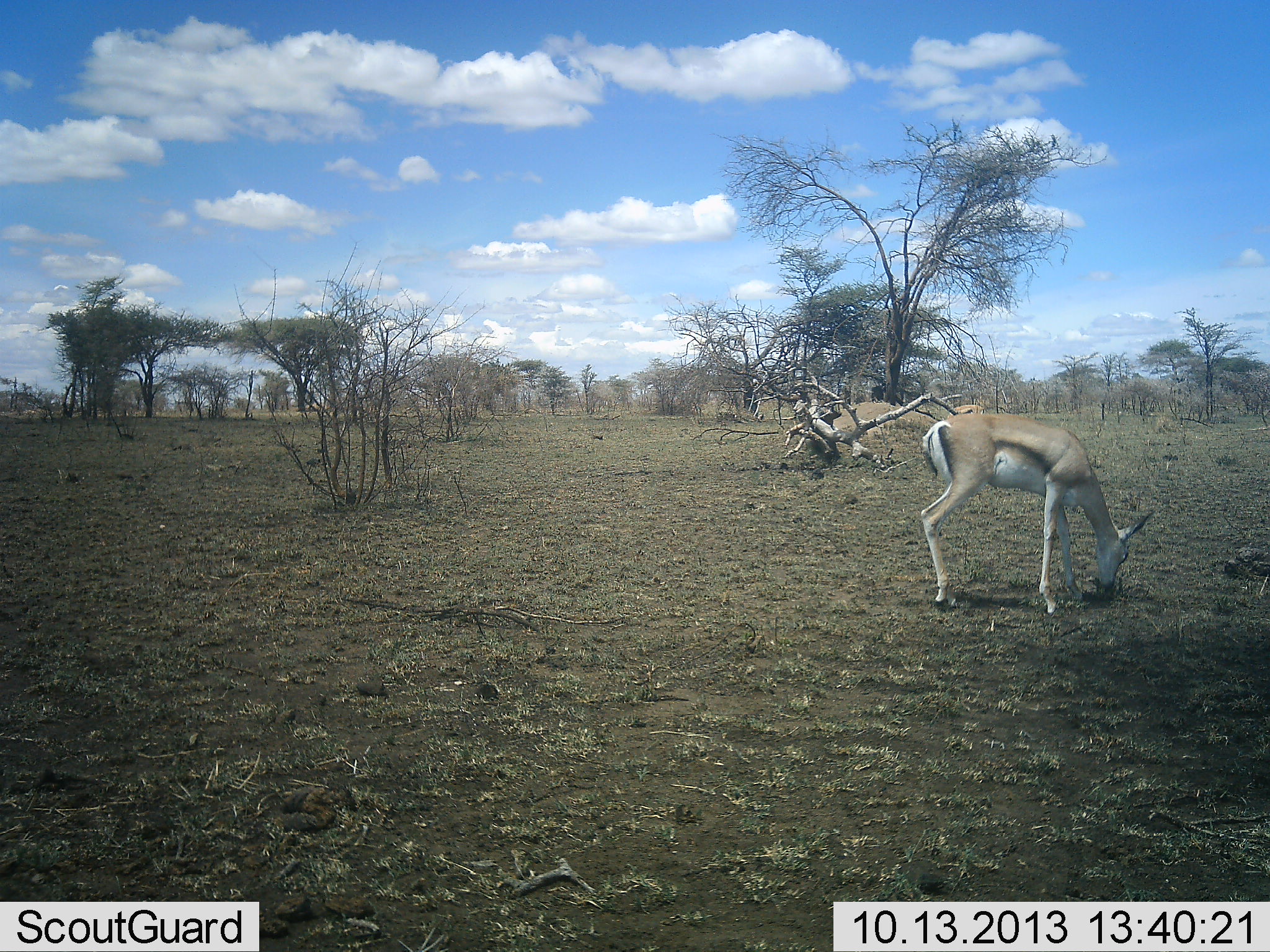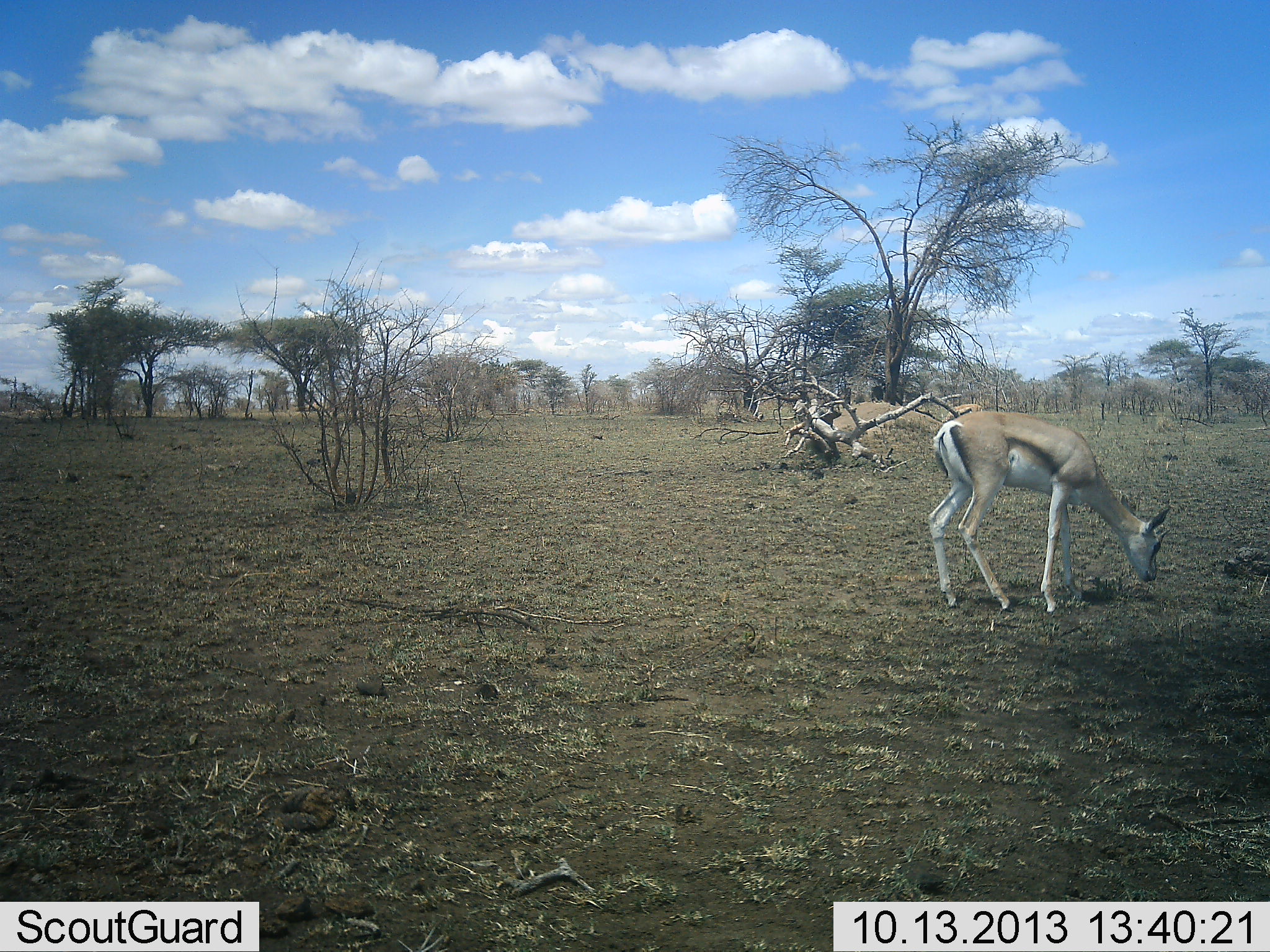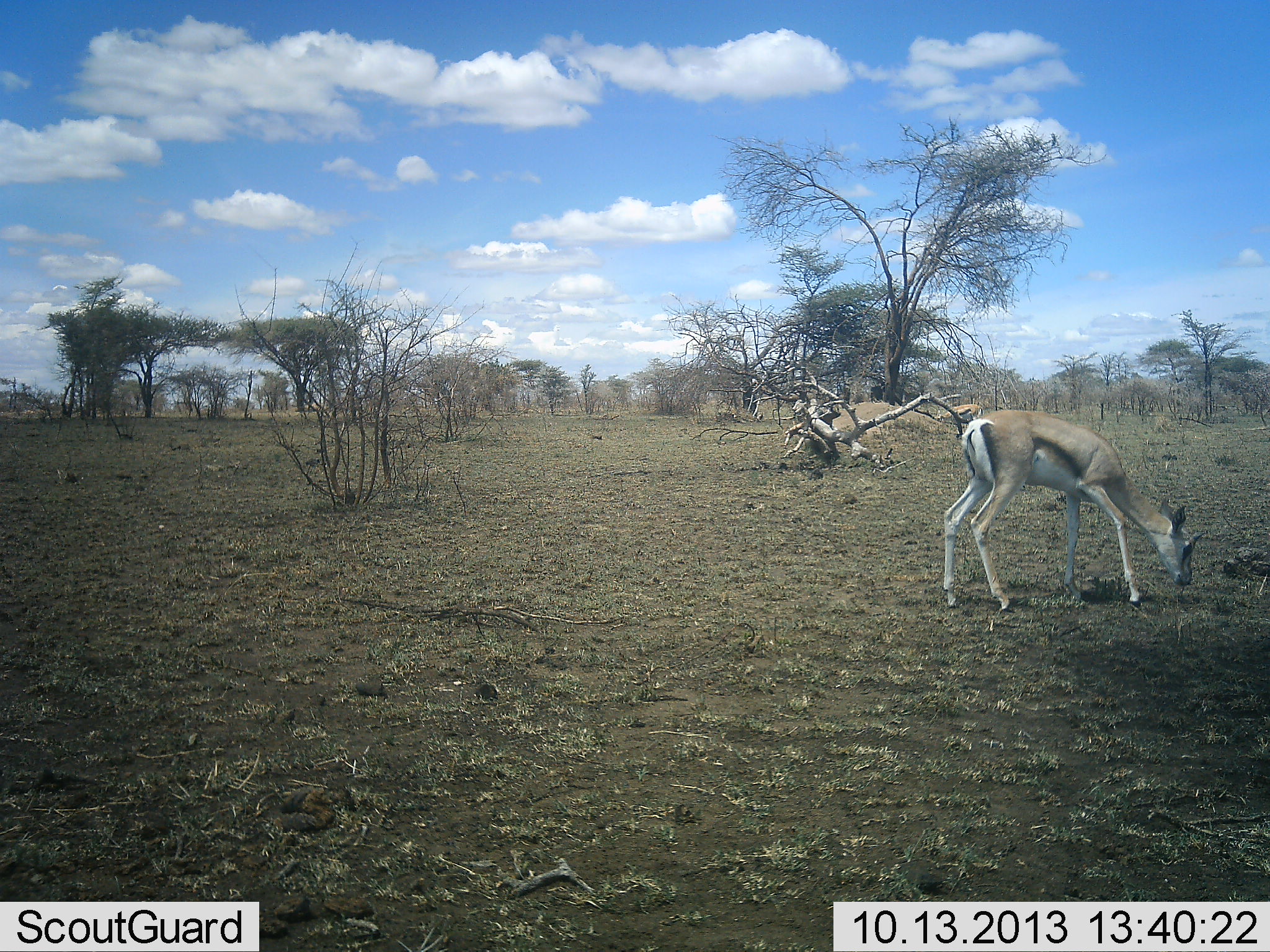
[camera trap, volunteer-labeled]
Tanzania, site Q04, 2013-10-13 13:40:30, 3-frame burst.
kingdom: Animalia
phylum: Chordata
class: Mammalia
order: Artiodactyla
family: Bovidae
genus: Nanger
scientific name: Nanger granti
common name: grant's gazelle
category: gazellegrants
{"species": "gazellegrants (grant's gazelle) (Nanger granti)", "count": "1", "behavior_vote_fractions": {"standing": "7%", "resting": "0%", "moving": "7%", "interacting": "0%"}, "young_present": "0%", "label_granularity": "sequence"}